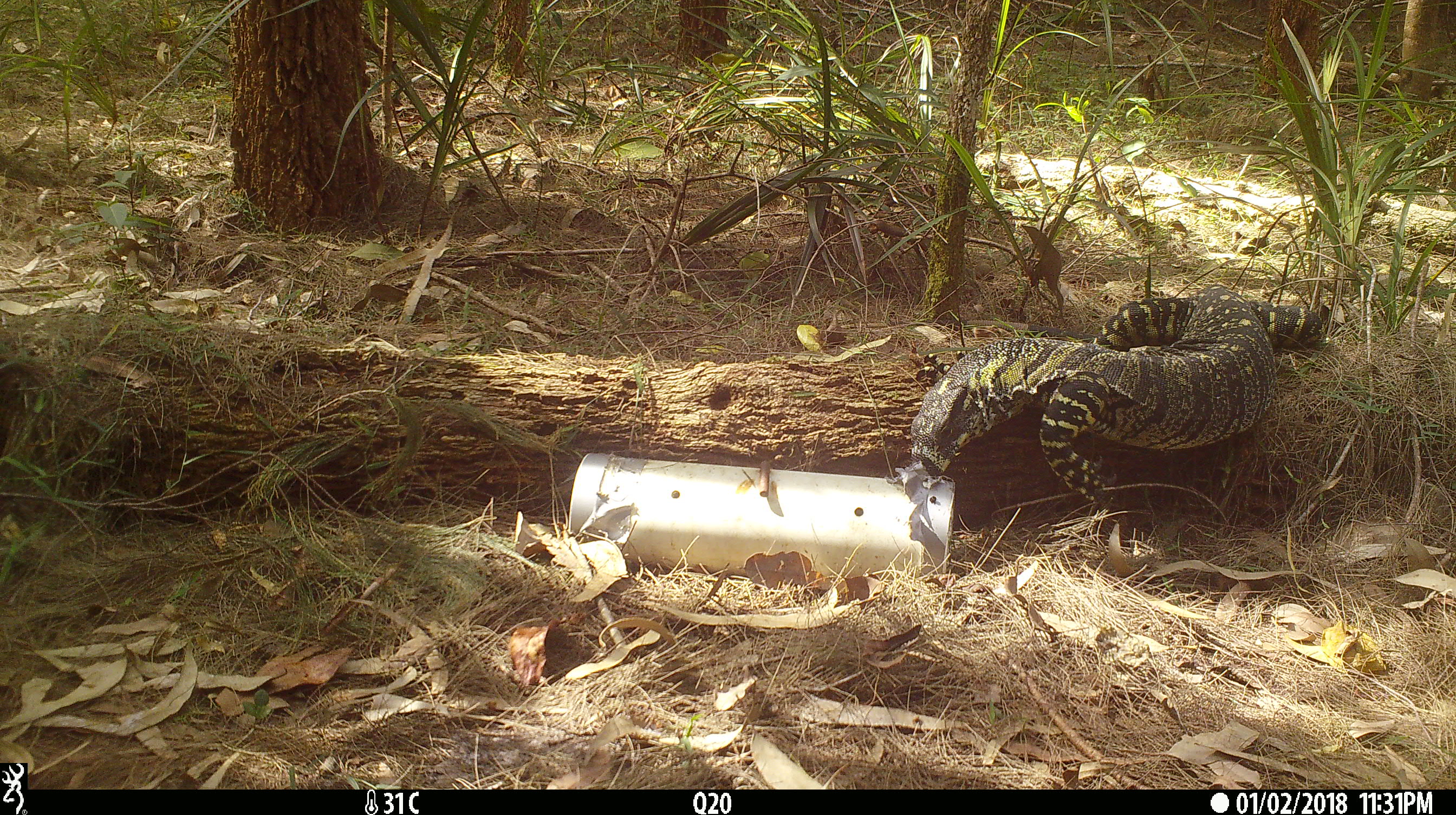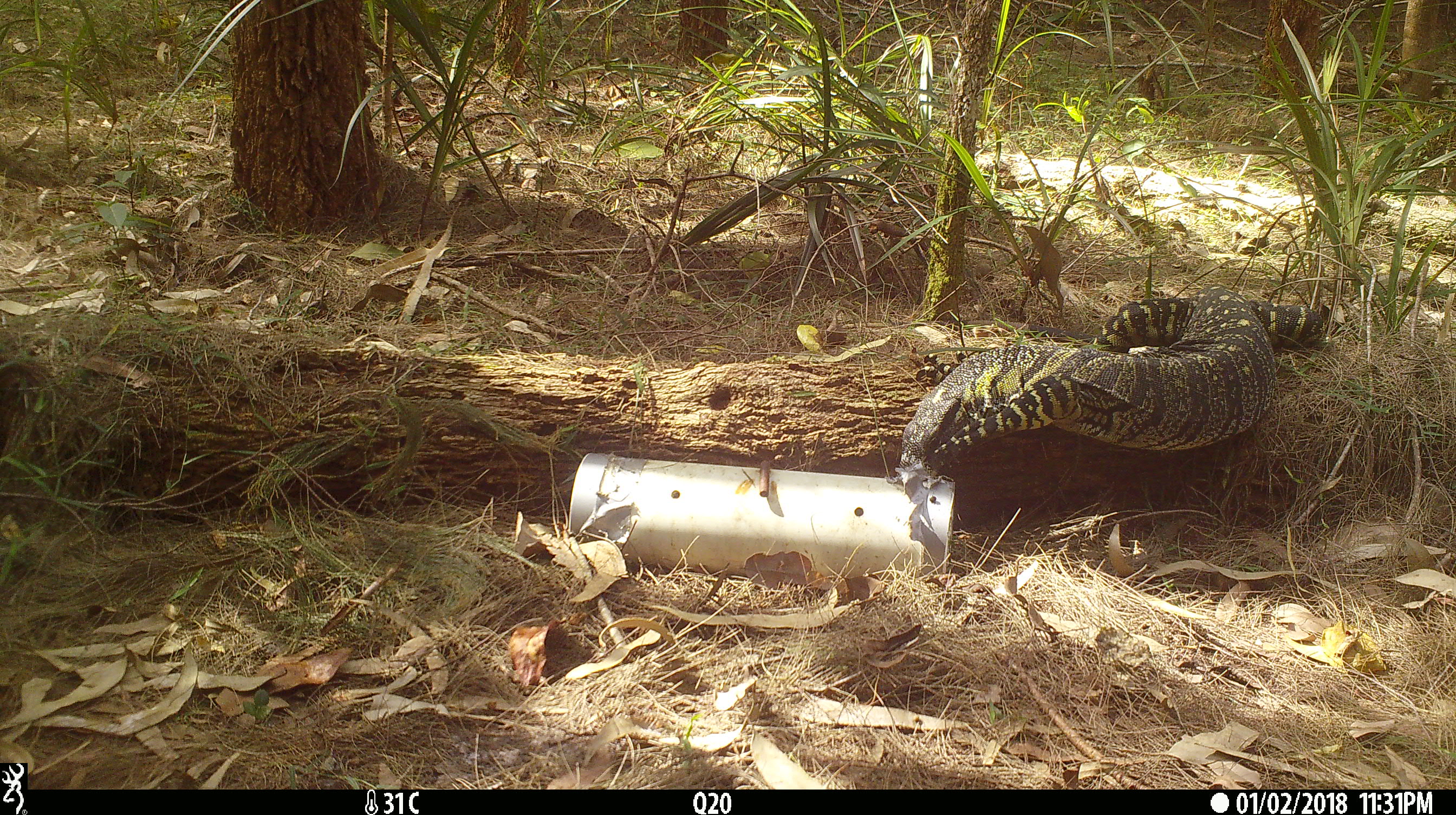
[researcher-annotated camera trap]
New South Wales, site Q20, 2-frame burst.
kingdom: Animalia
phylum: Chordata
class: Reptilia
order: Squamata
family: Varanidae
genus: Varanus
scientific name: Varanus varius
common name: lace monitor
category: goanna